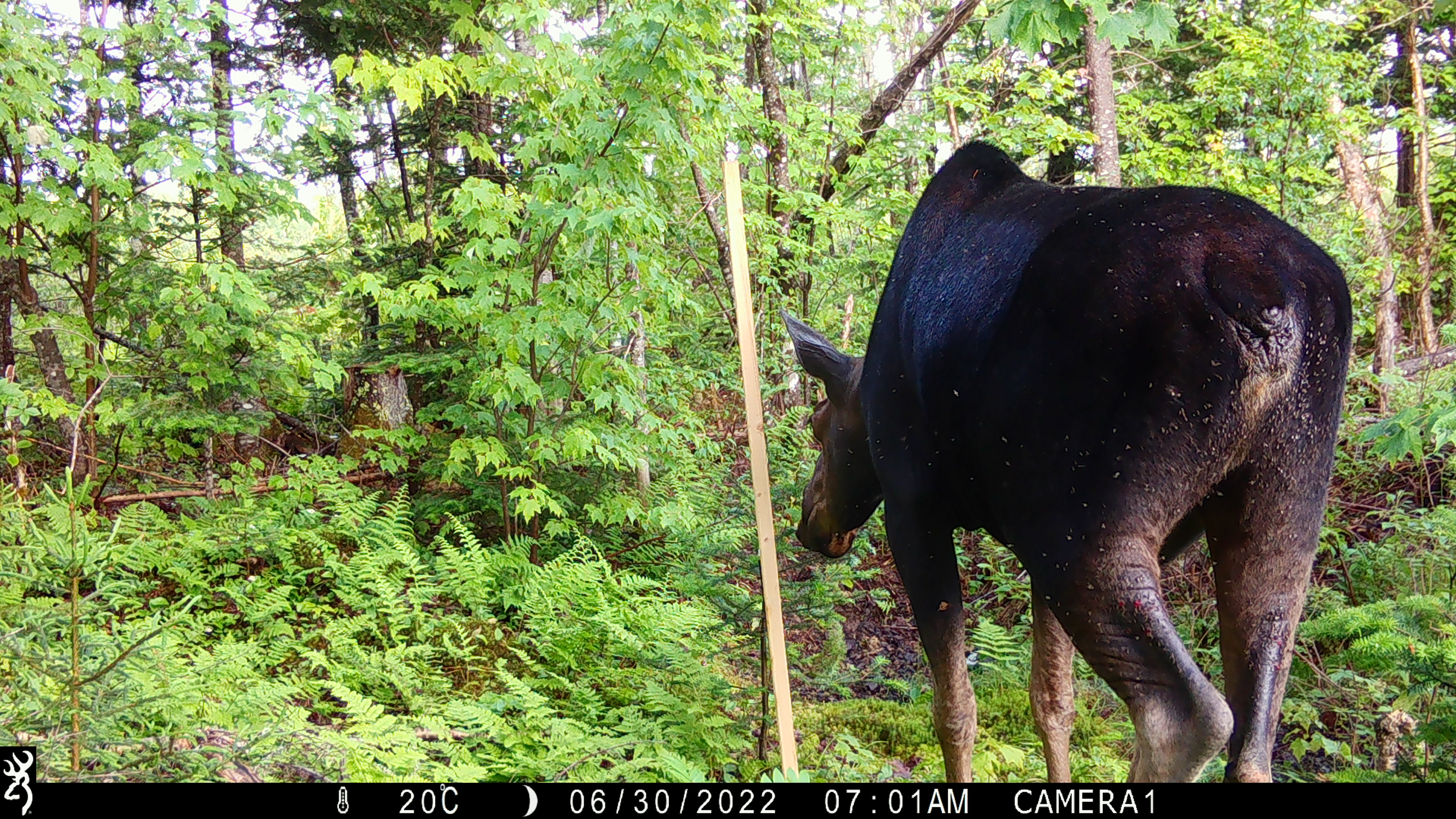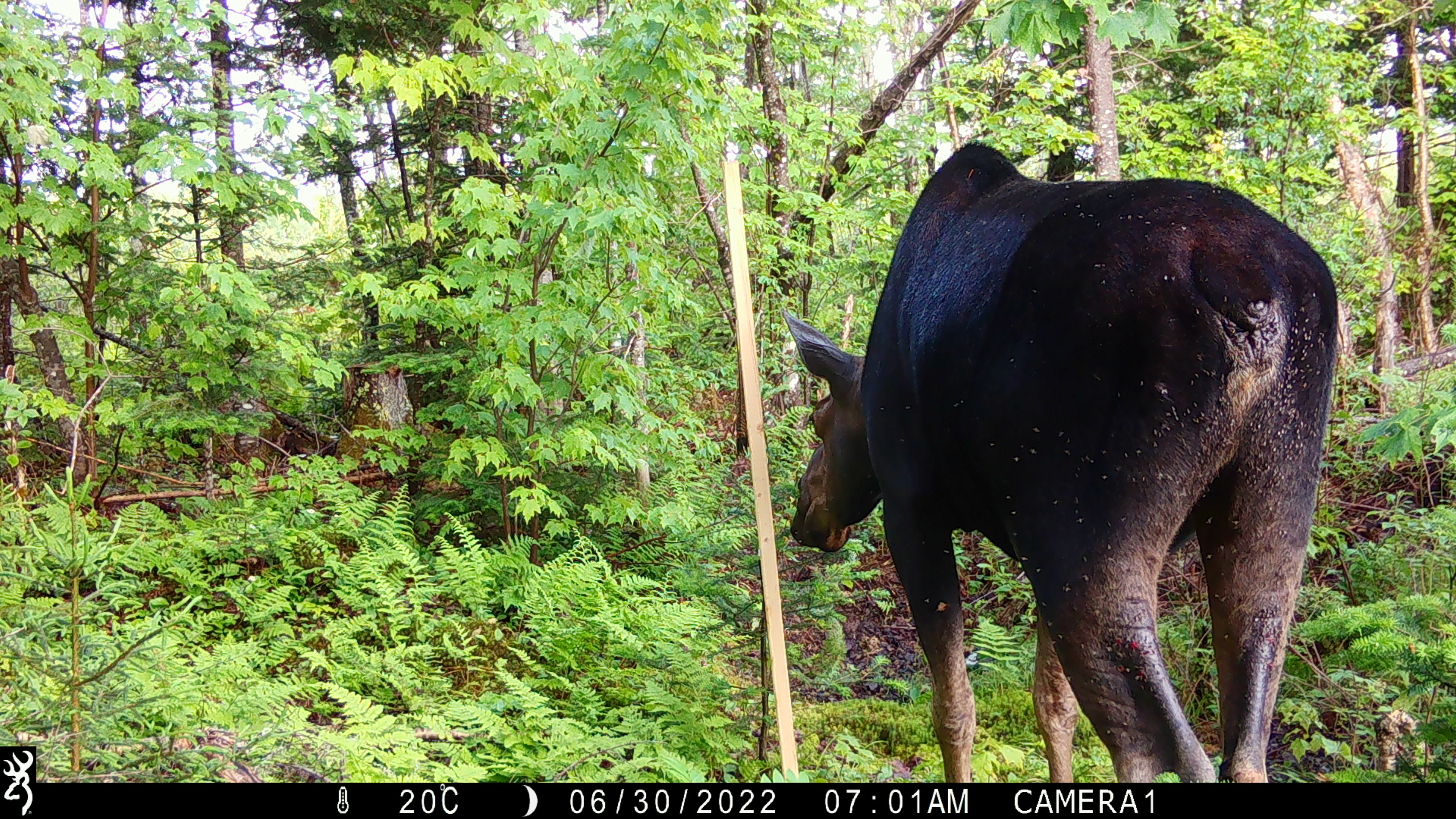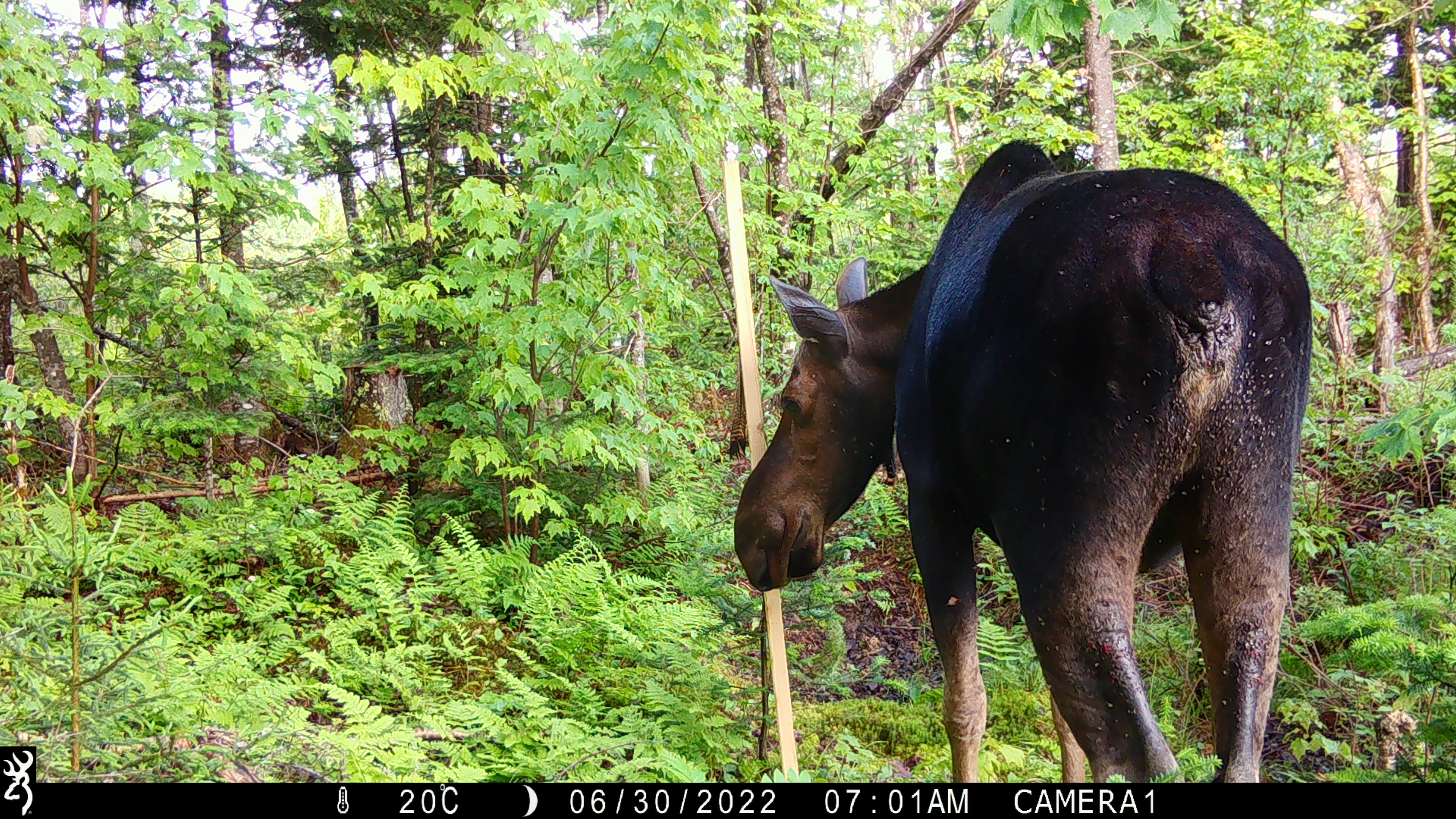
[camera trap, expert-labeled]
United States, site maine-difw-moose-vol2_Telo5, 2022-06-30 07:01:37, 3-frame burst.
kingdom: Animalia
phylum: Chordata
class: Mammalia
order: Artiodactyla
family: Cervidae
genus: Alces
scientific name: Alces alces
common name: moose